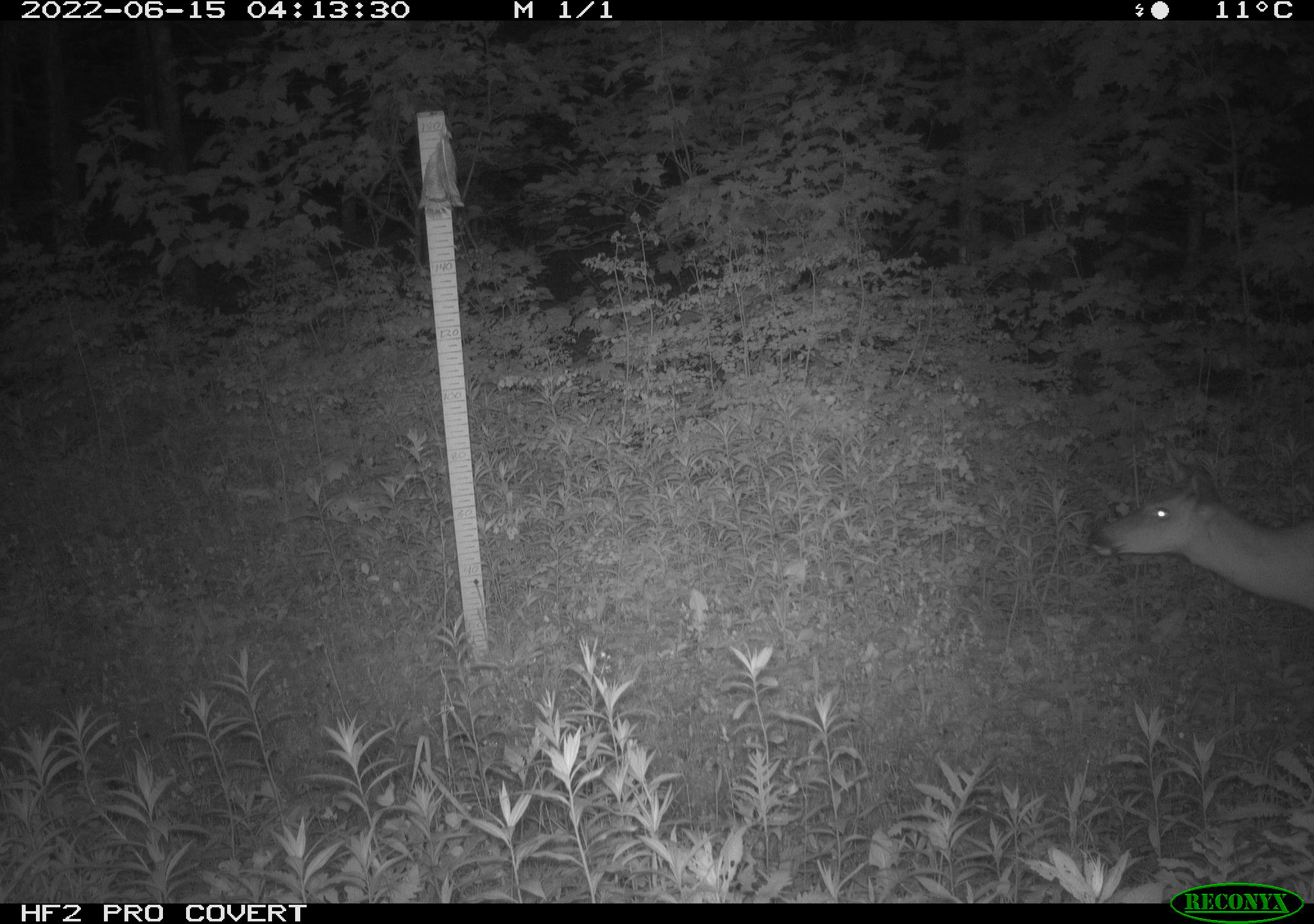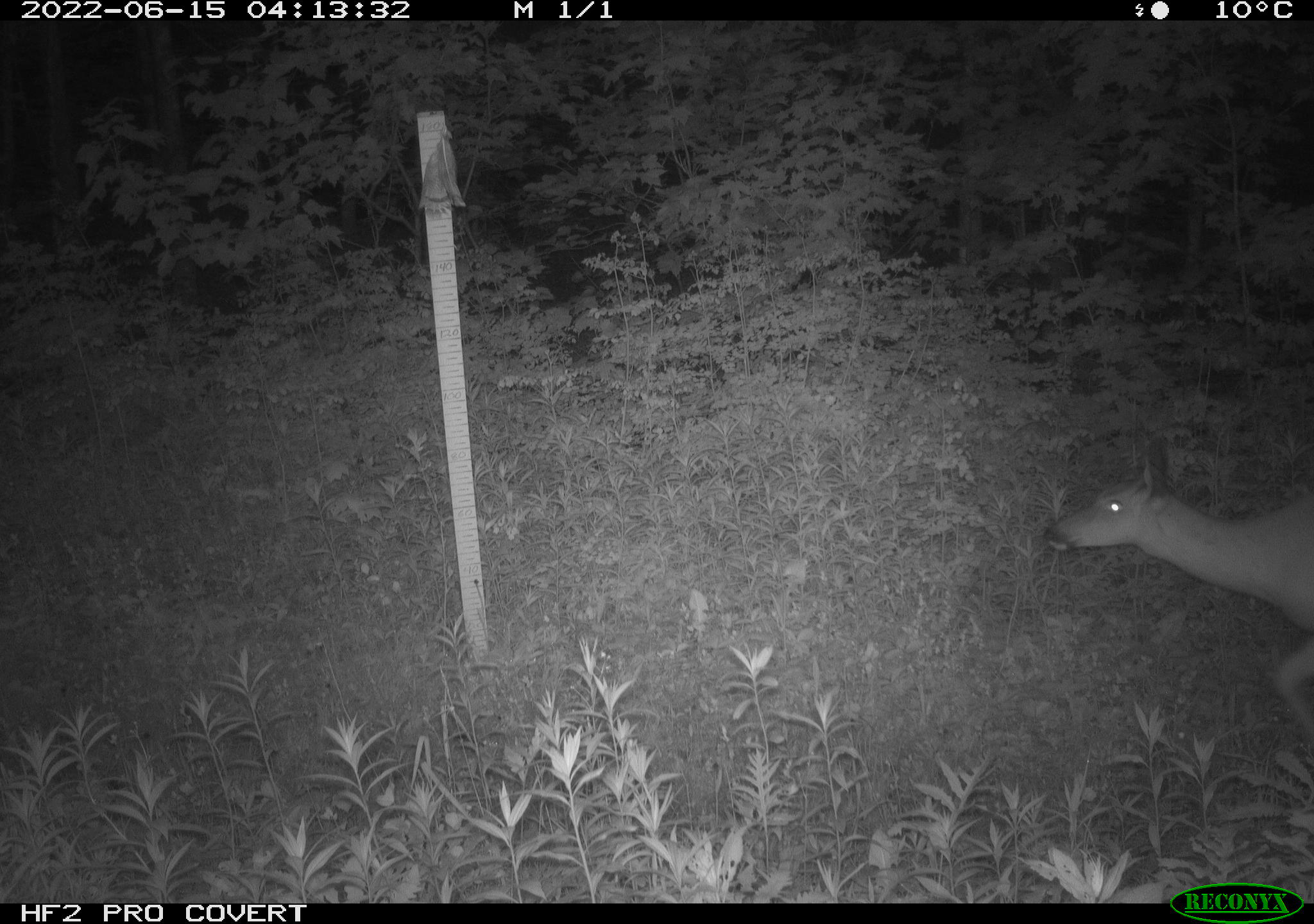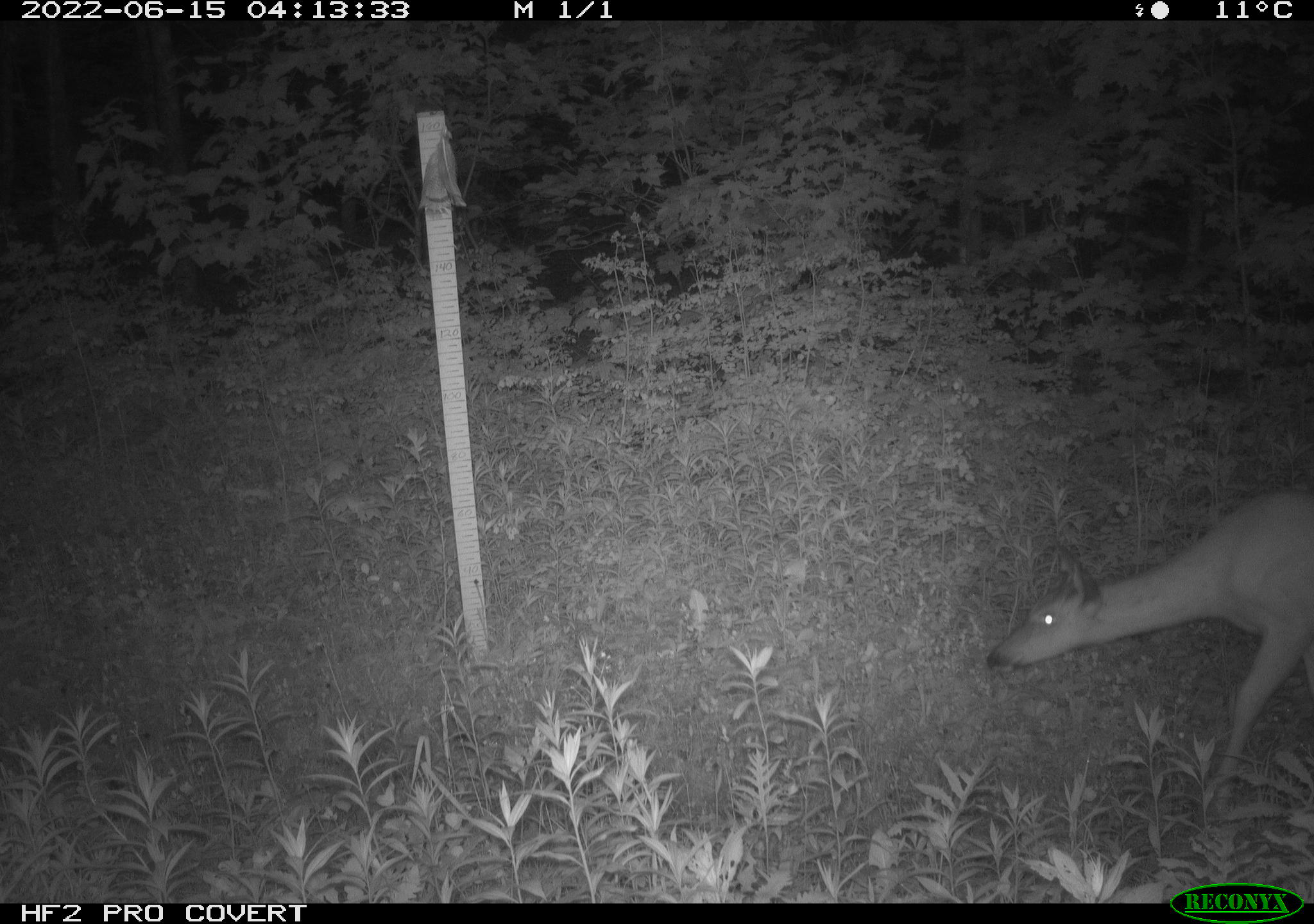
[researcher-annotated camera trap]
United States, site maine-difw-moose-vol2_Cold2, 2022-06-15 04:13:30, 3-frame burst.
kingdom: Animalia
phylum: Chordata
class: Mammalia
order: Artiodactyla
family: Cervidae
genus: Odocoileus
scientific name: Odocoileus virginianus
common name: white-tailed deer